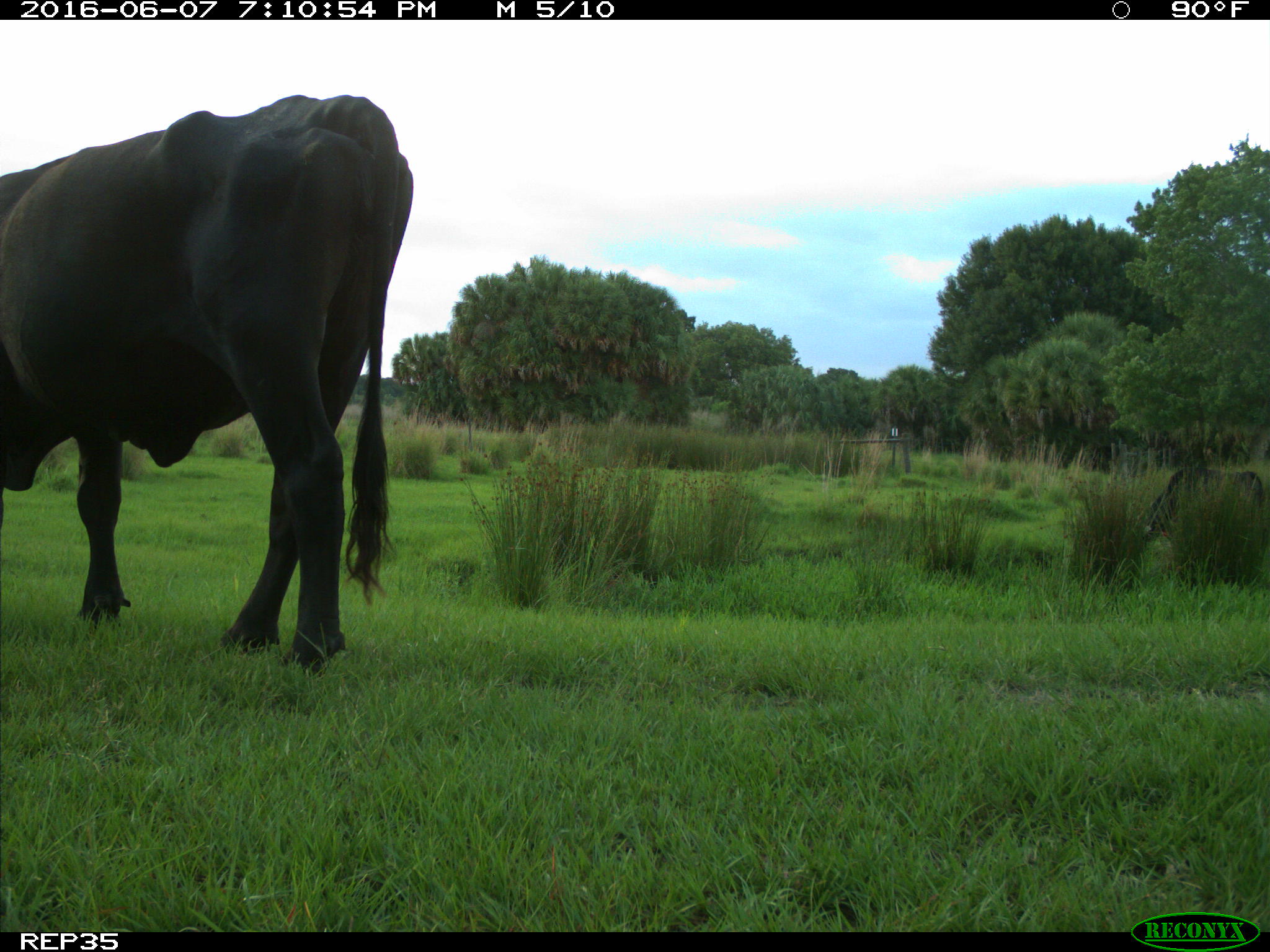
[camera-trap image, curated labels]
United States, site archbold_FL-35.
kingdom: Animalia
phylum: Chordata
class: Mammalia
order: Artiodactyla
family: Bovidae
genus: Bos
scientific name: Bos taurus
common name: domestic cow